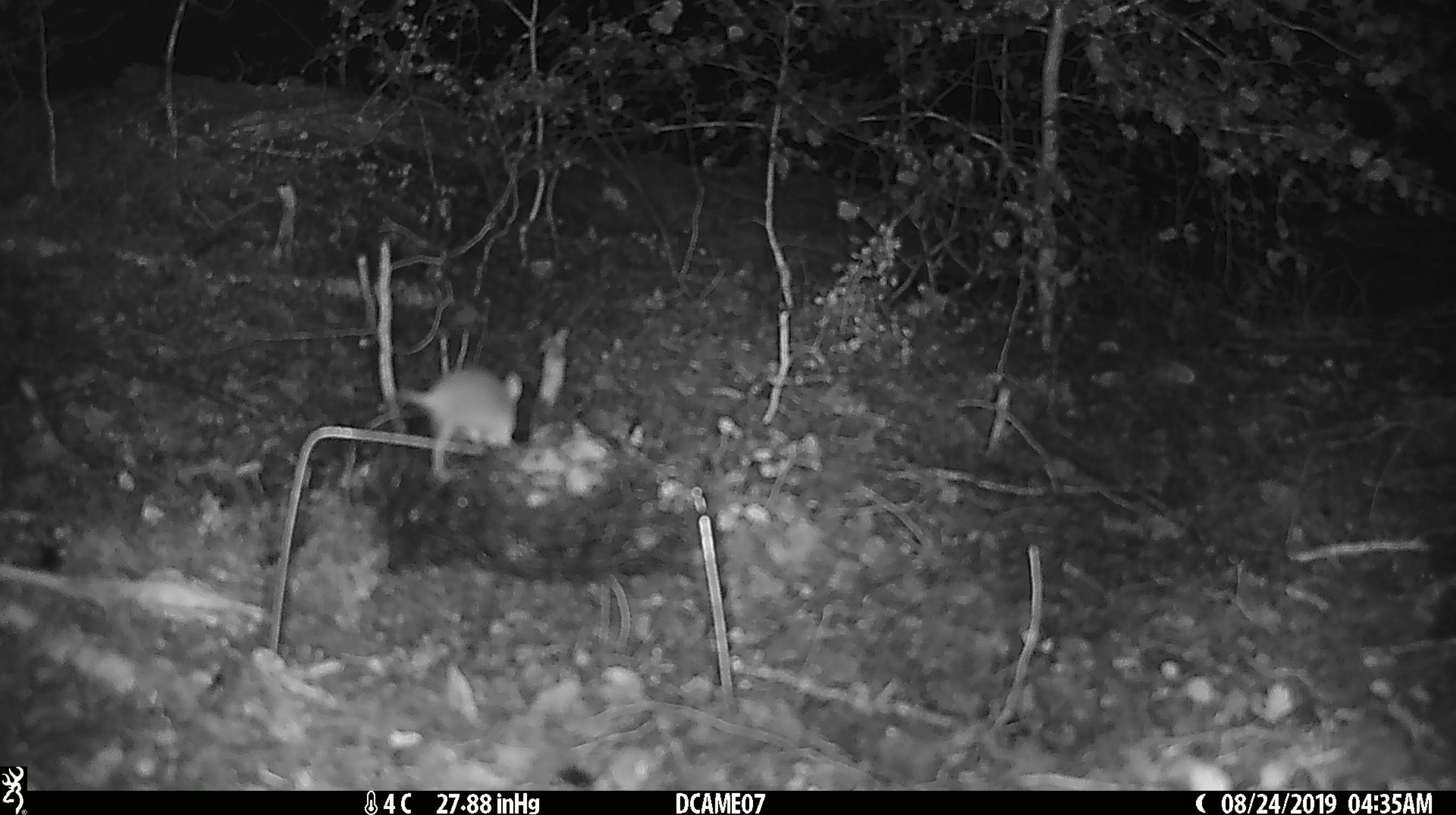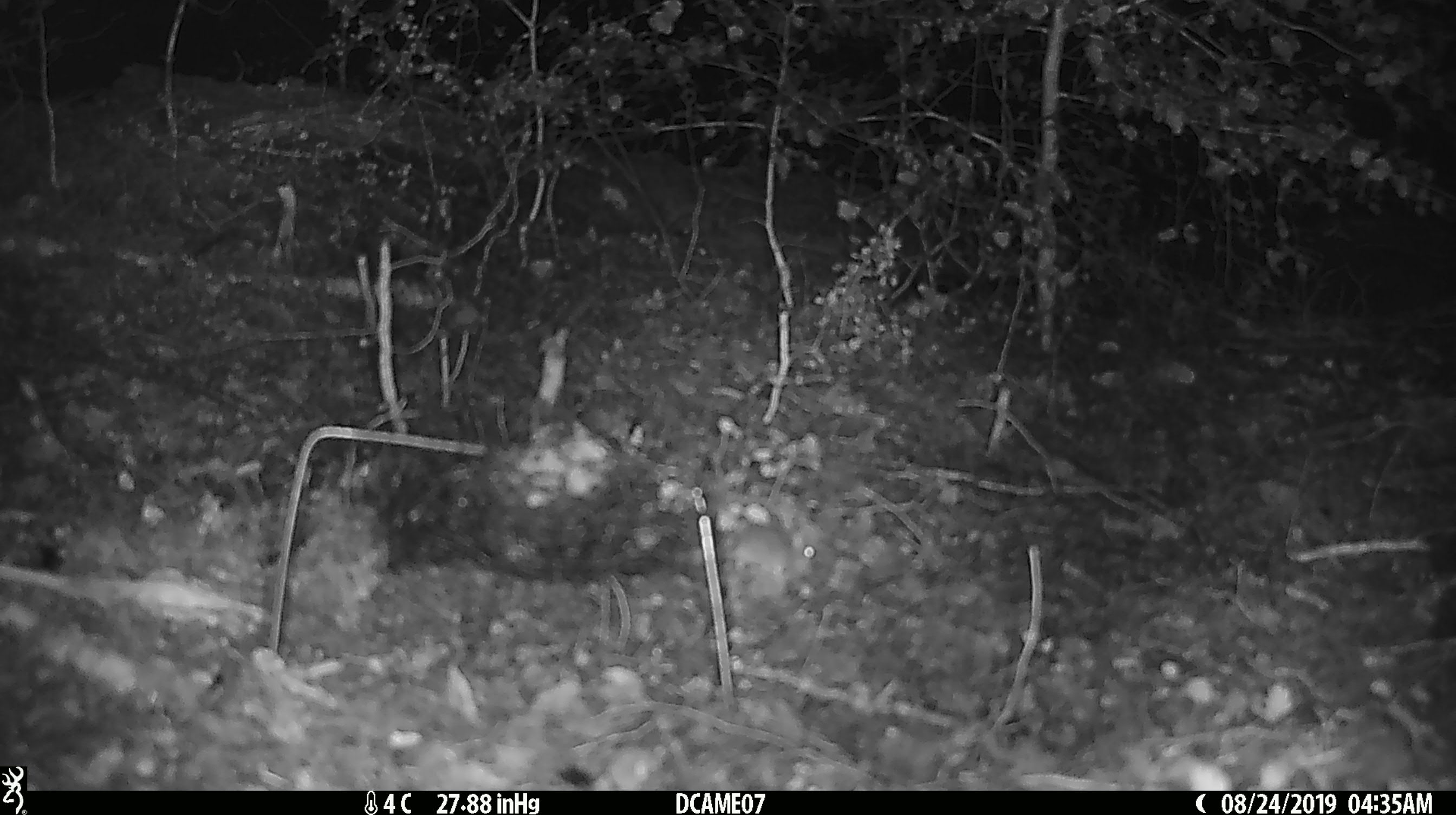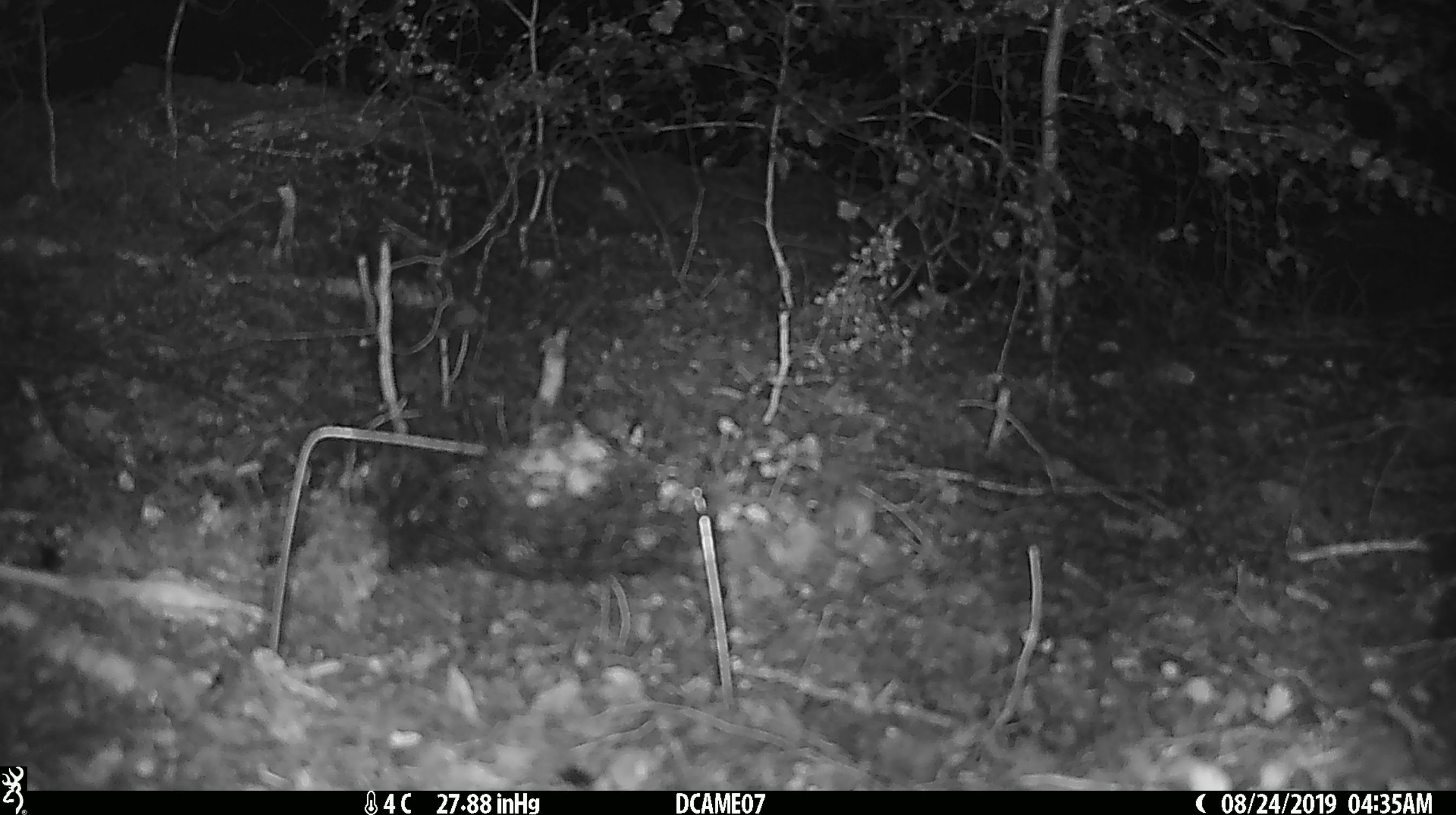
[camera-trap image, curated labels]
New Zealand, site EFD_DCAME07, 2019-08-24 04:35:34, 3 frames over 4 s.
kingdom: Animalia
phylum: Chordata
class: Mammalia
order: Rodentia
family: Muridae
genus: Mus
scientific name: Mus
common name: mouse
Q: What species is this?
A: Mouse (Mus).